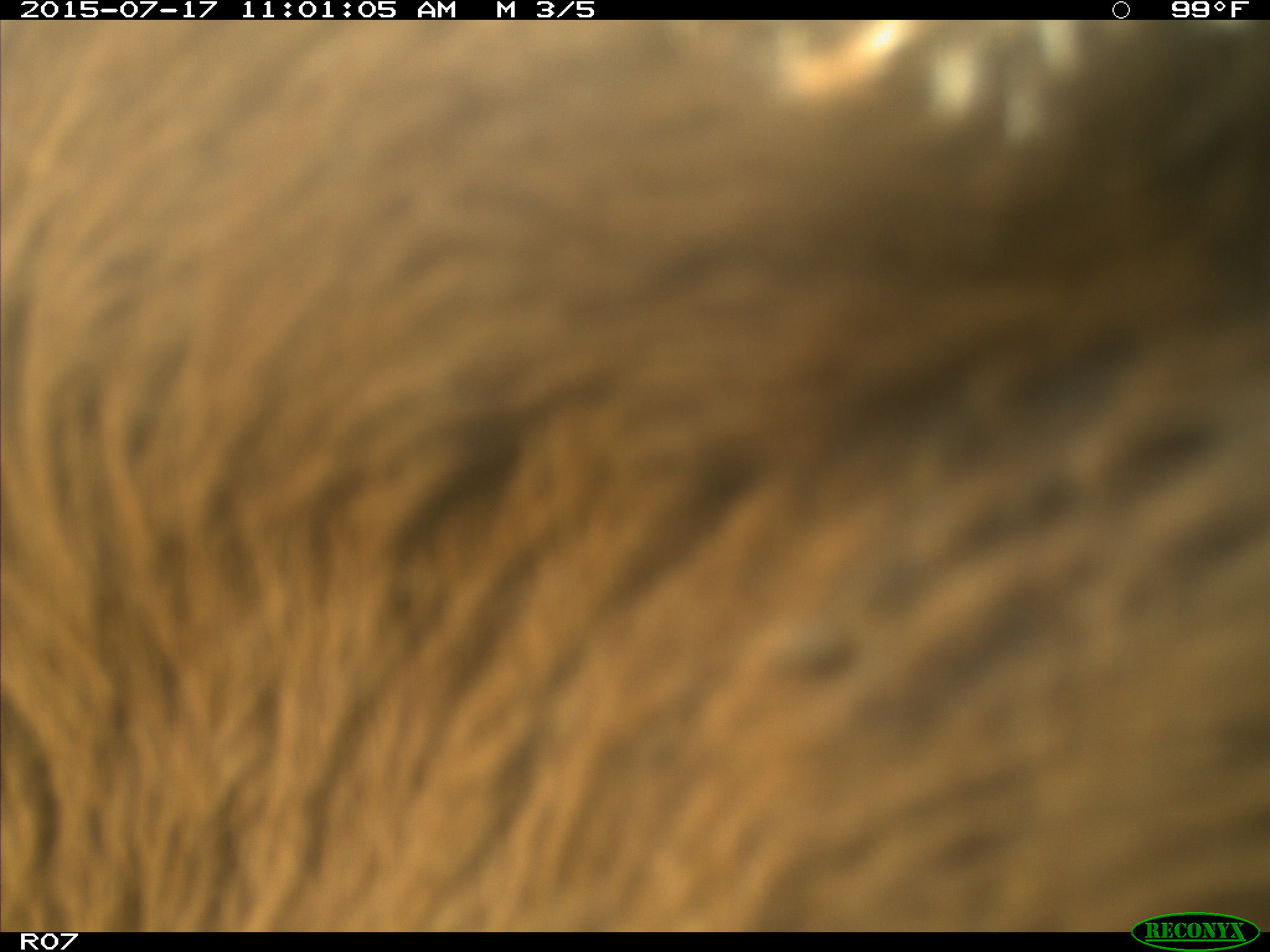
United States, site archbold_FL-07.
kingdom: Animalia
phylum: Chordata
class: Mammalia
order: Artiodactyla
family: Bovidae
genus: Bos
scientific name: Bos taurus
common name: domestic cow